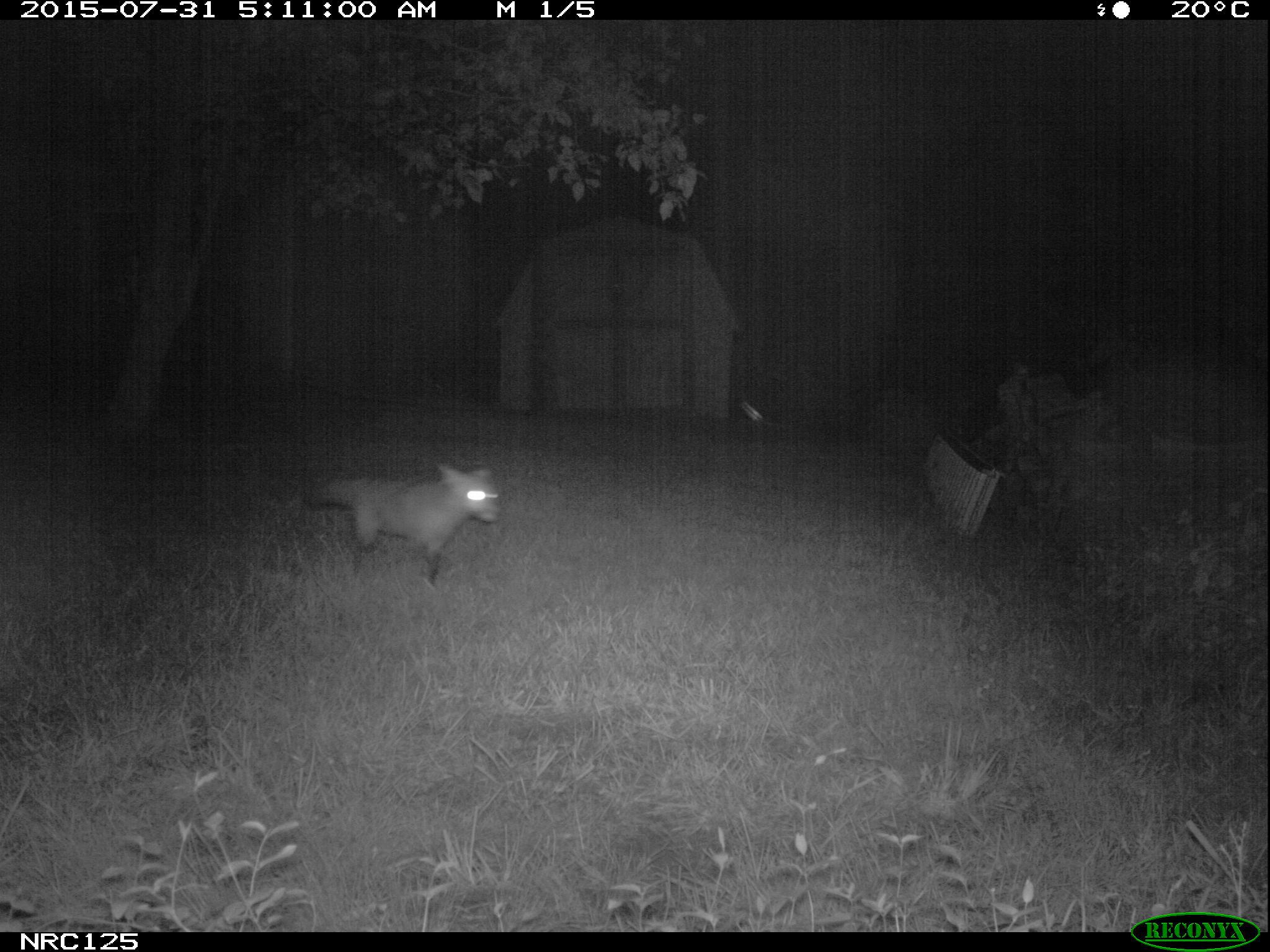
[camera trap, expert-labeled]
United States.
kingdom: Animalia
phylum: Chordata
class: Mammalia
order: Carnivora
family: Canidae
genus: Vulpes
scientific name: Vulpes vulpes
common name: red fox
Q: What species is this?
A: Red Fox (Vulpes vulpes).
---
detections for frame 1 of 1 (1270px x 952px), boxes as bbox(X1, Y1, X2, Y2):
Red Fox: bbox(293, 451, 507, 596)